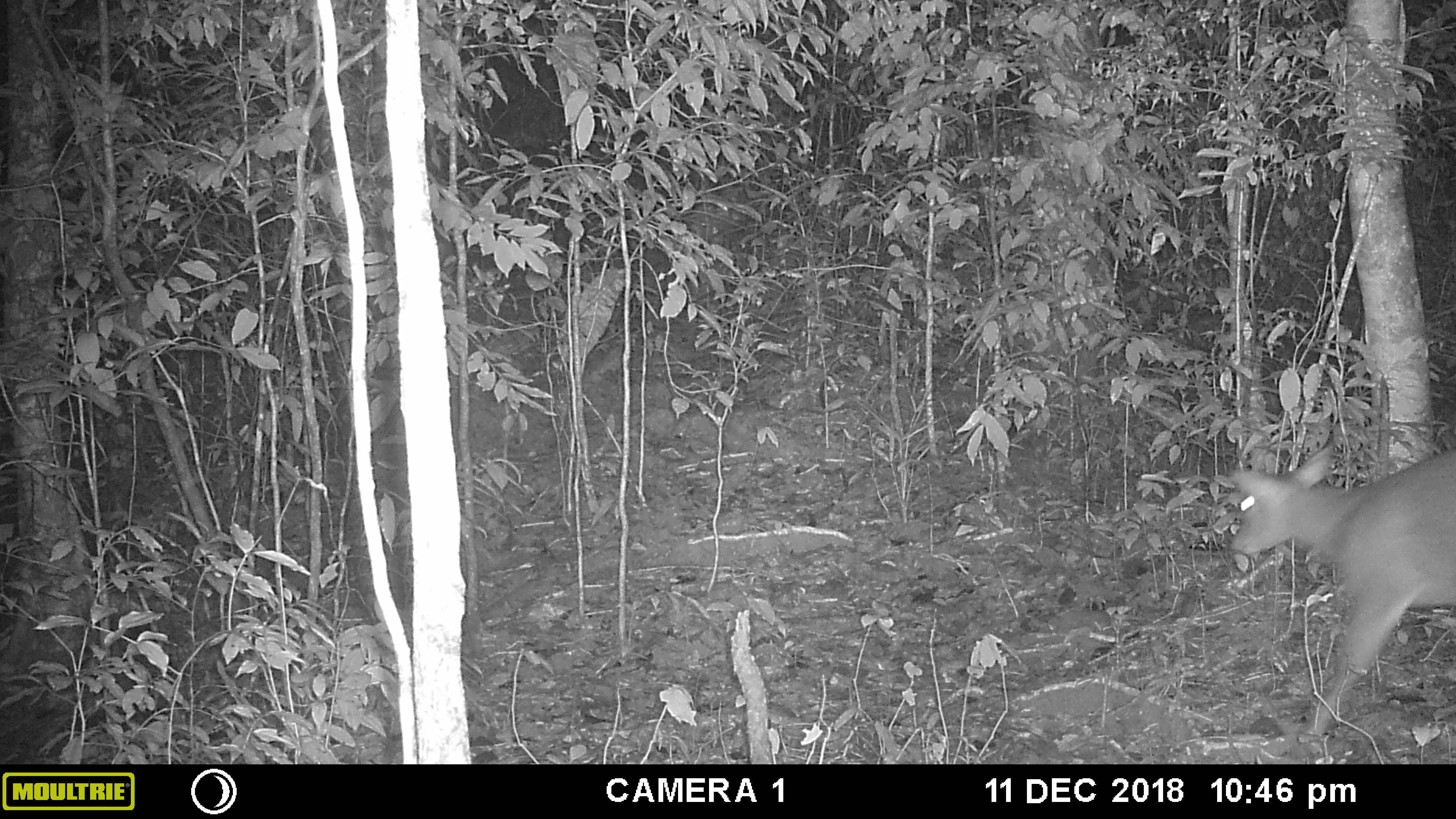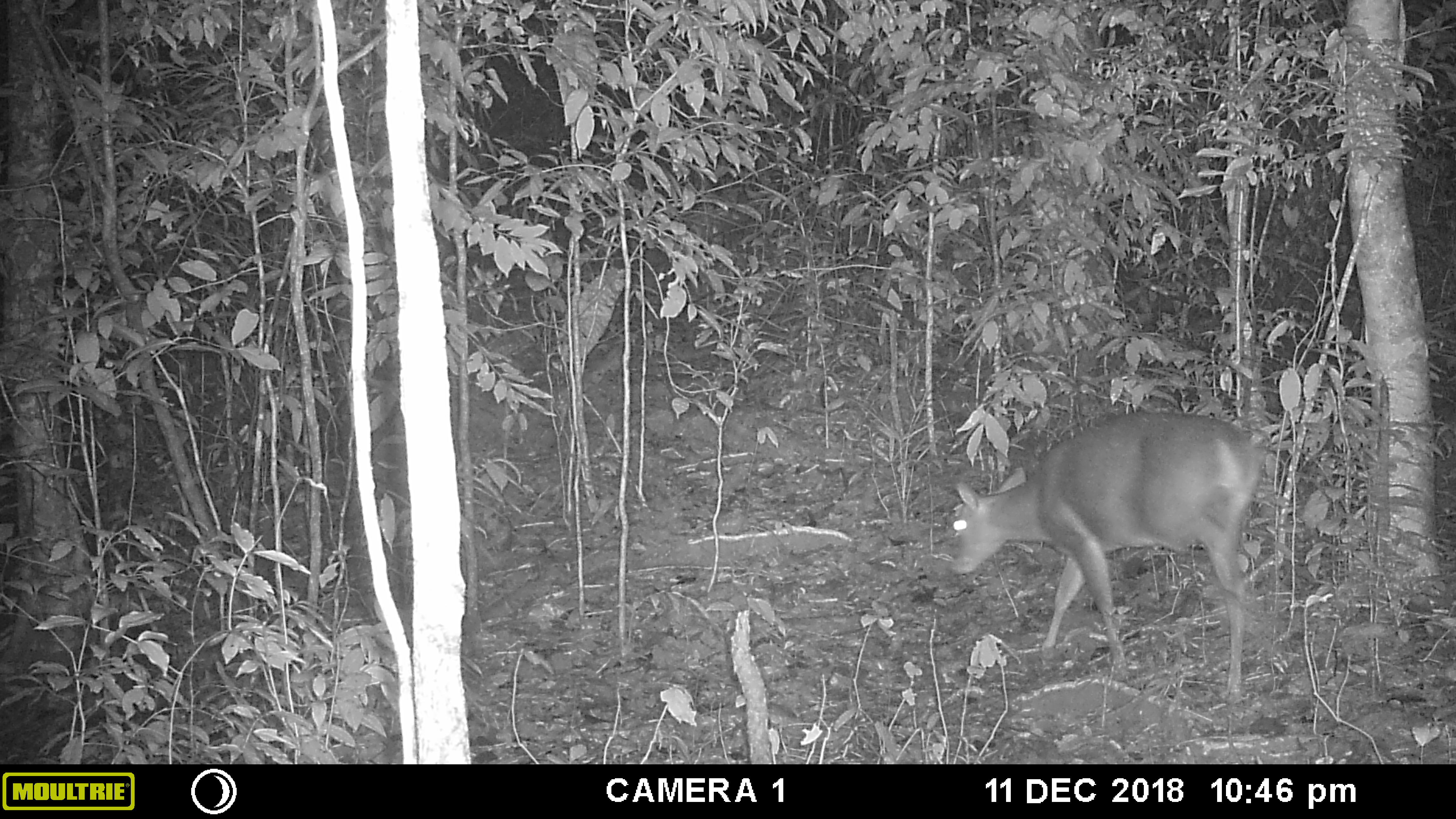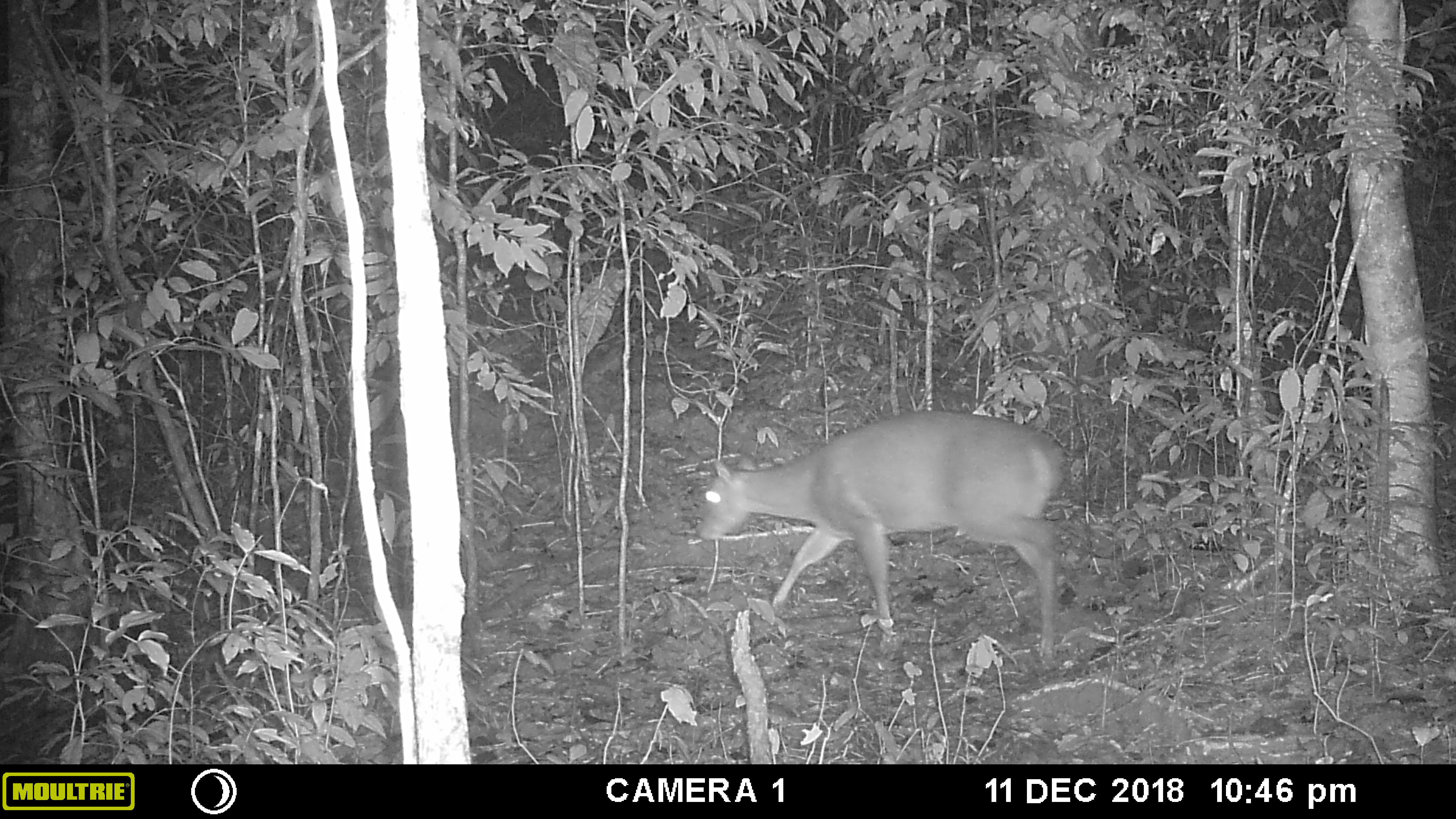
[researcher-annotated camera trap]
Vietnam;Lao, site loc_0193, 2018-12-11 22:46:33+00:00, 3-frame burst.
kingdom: Animalia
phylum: Chordata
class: Mammalia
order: Artiodactyla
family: Cervidae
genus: Muntiacus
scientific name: Muntiacus vuquangensis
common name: large-antlered muntjac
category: large antlered muntjac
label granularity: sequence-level